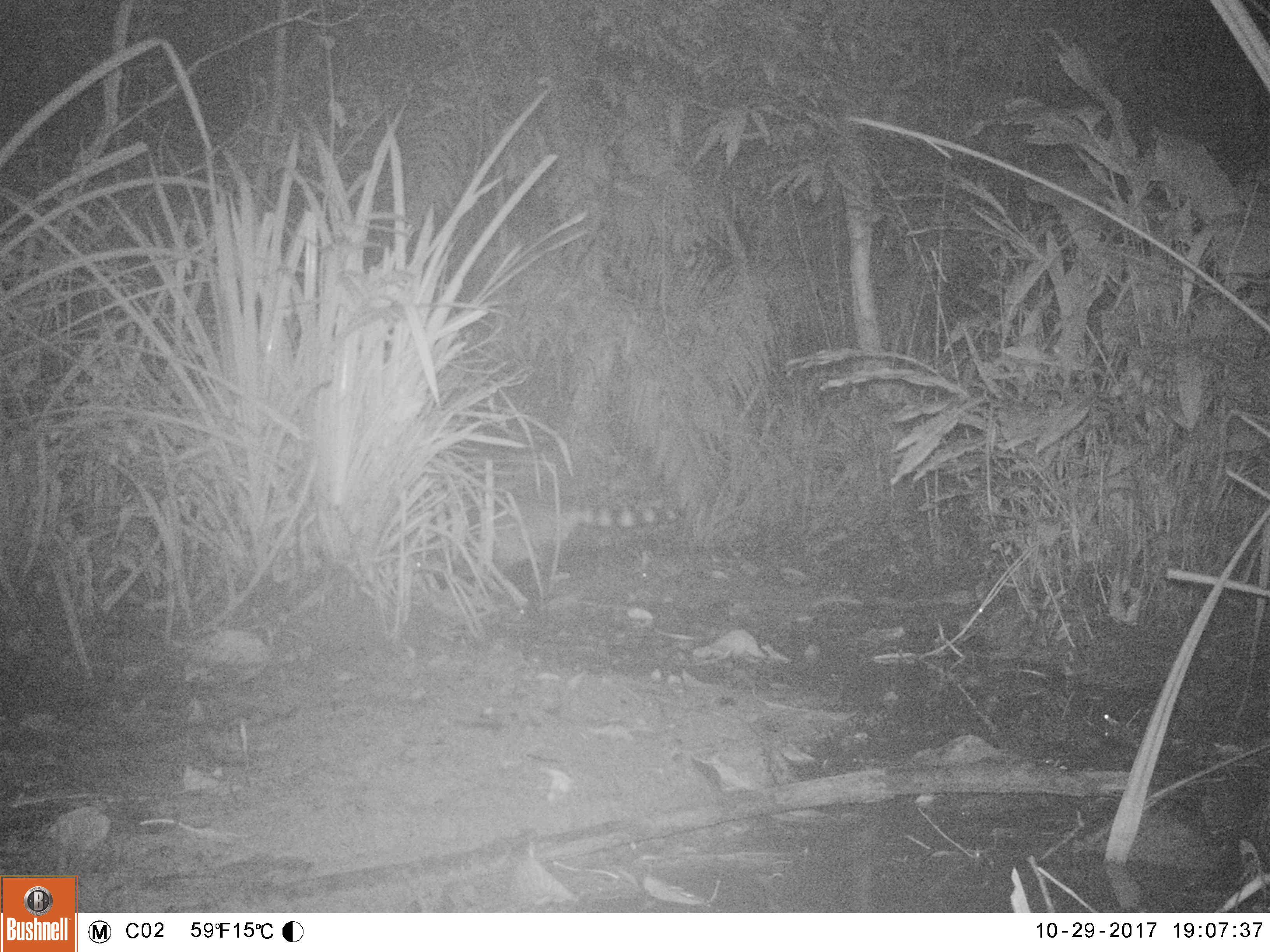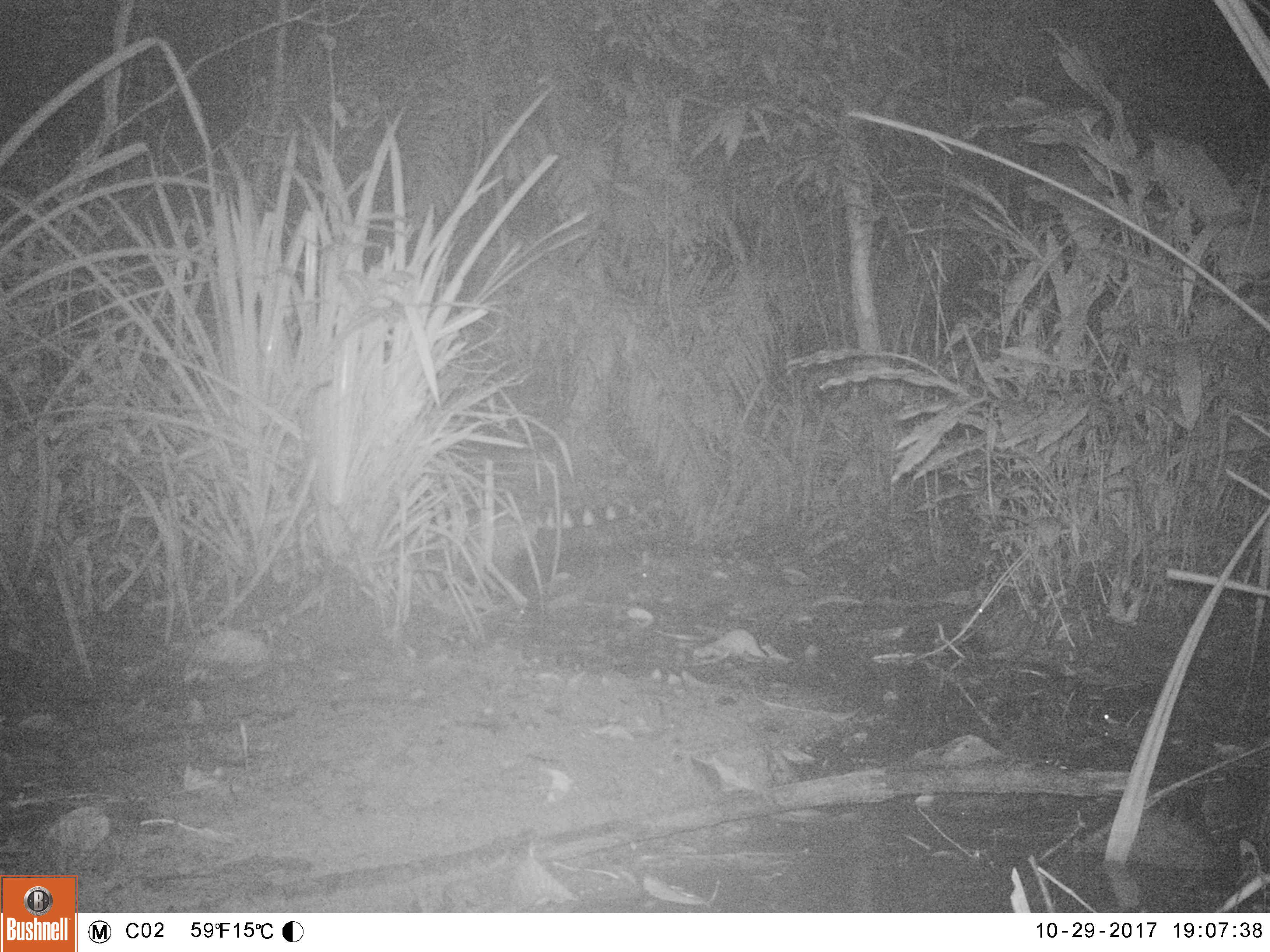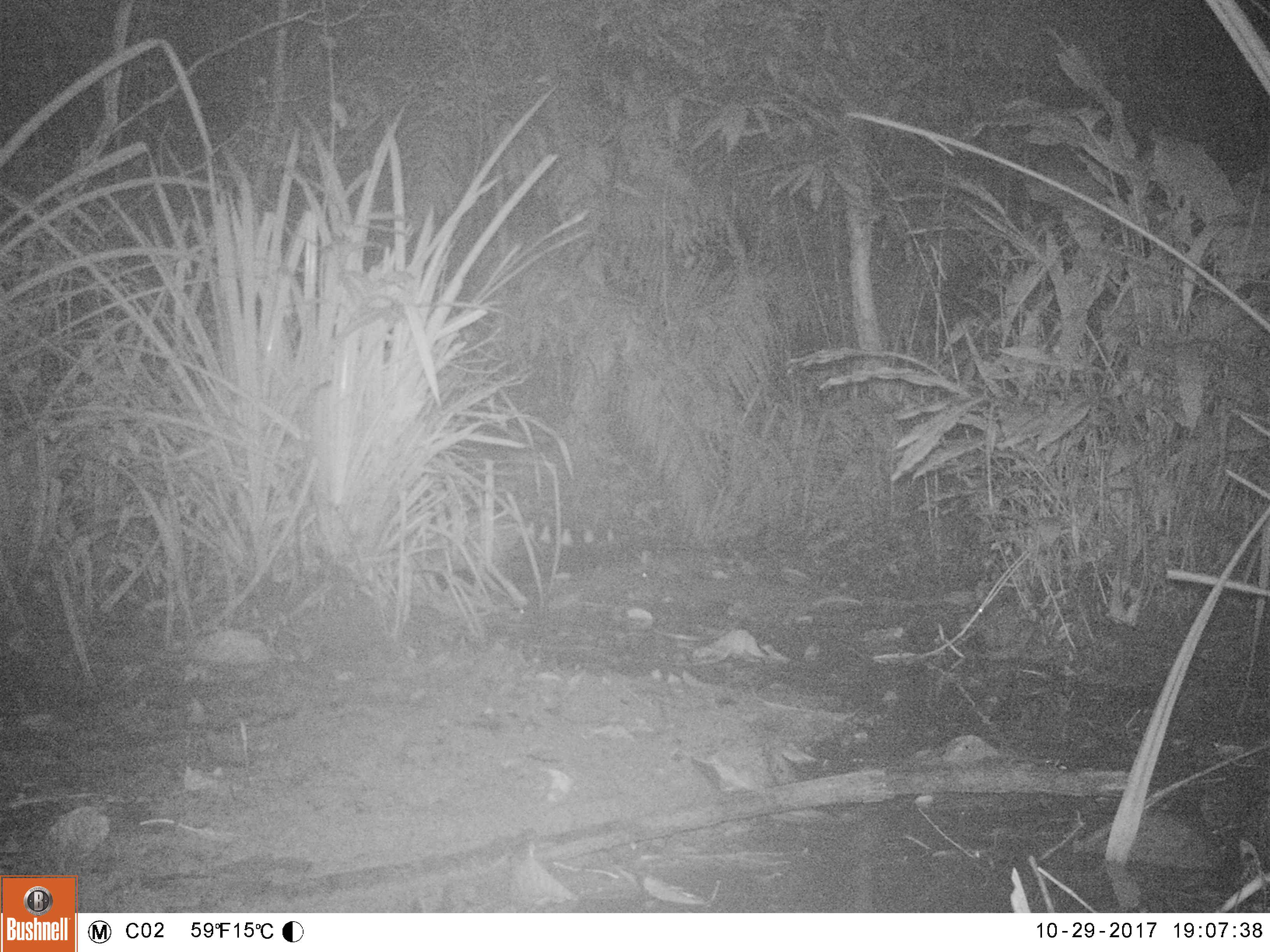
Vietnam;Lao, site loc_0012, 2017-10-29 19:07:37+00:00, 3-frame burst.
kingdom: Animalia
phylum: Chordata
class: Mammalia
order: Carnivora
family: Viverridae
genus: Viverra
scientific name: Viverra zibetha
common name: large indian civet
Large indian civet (Viverra zibetha). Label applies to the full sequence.